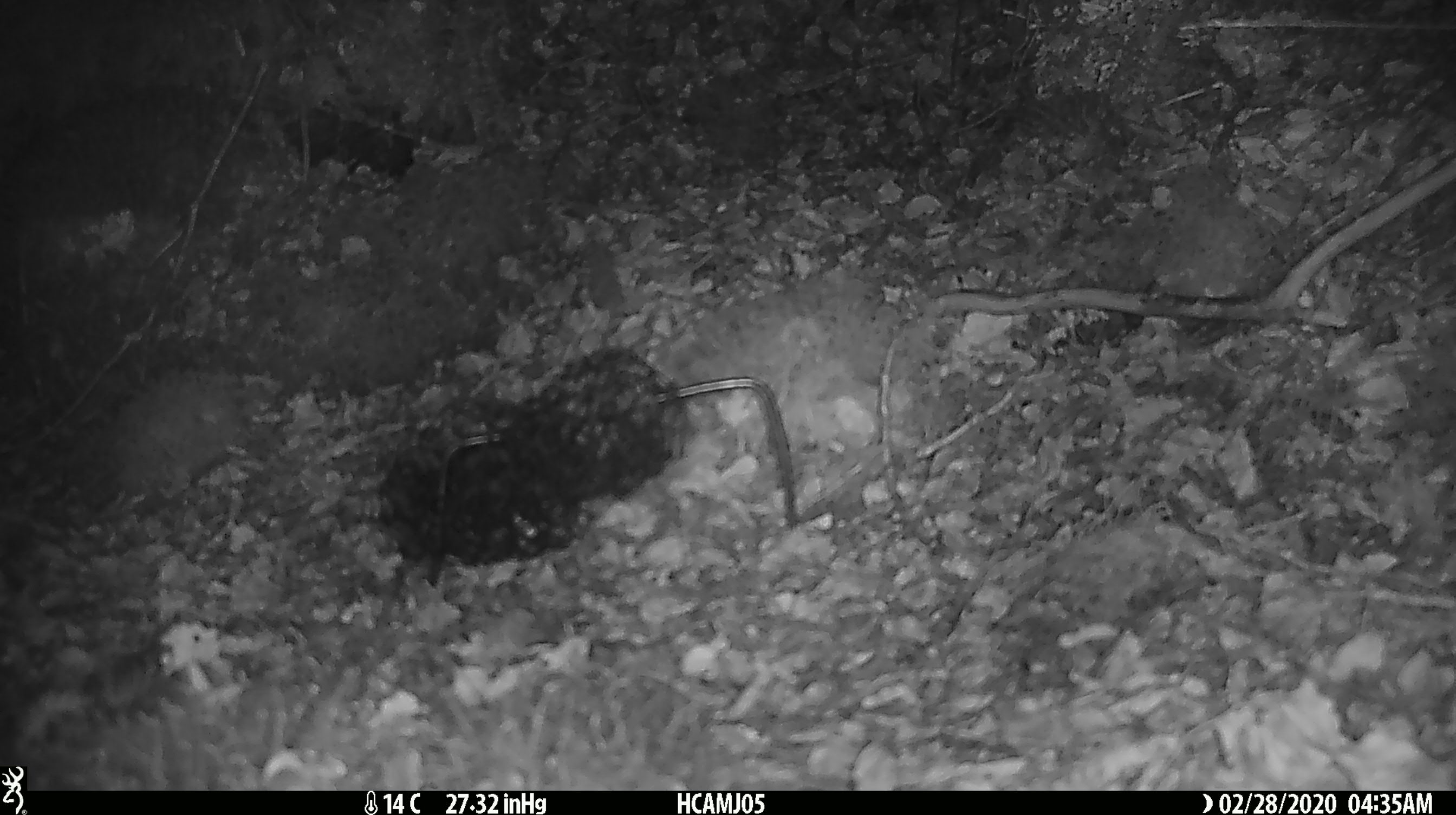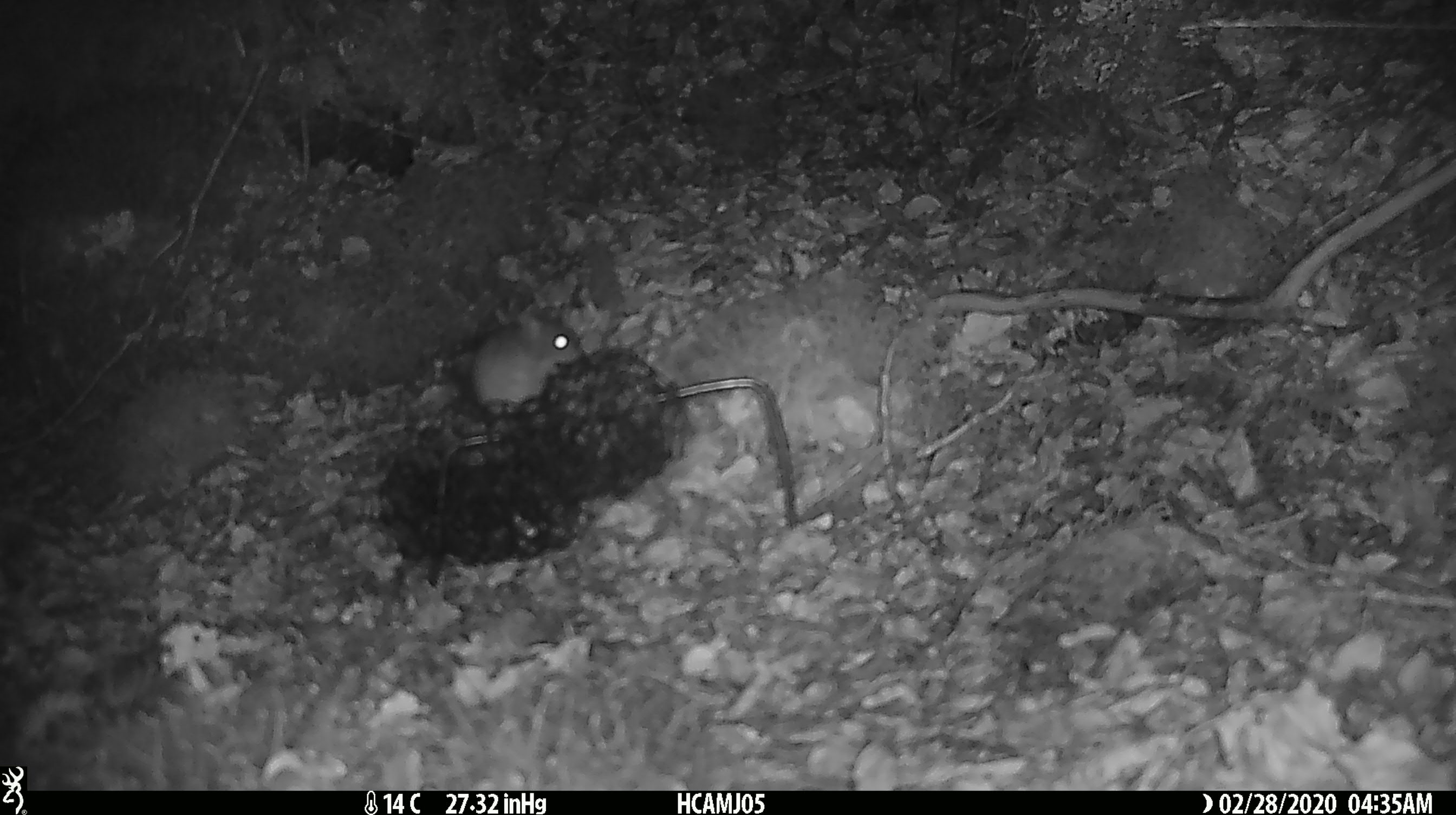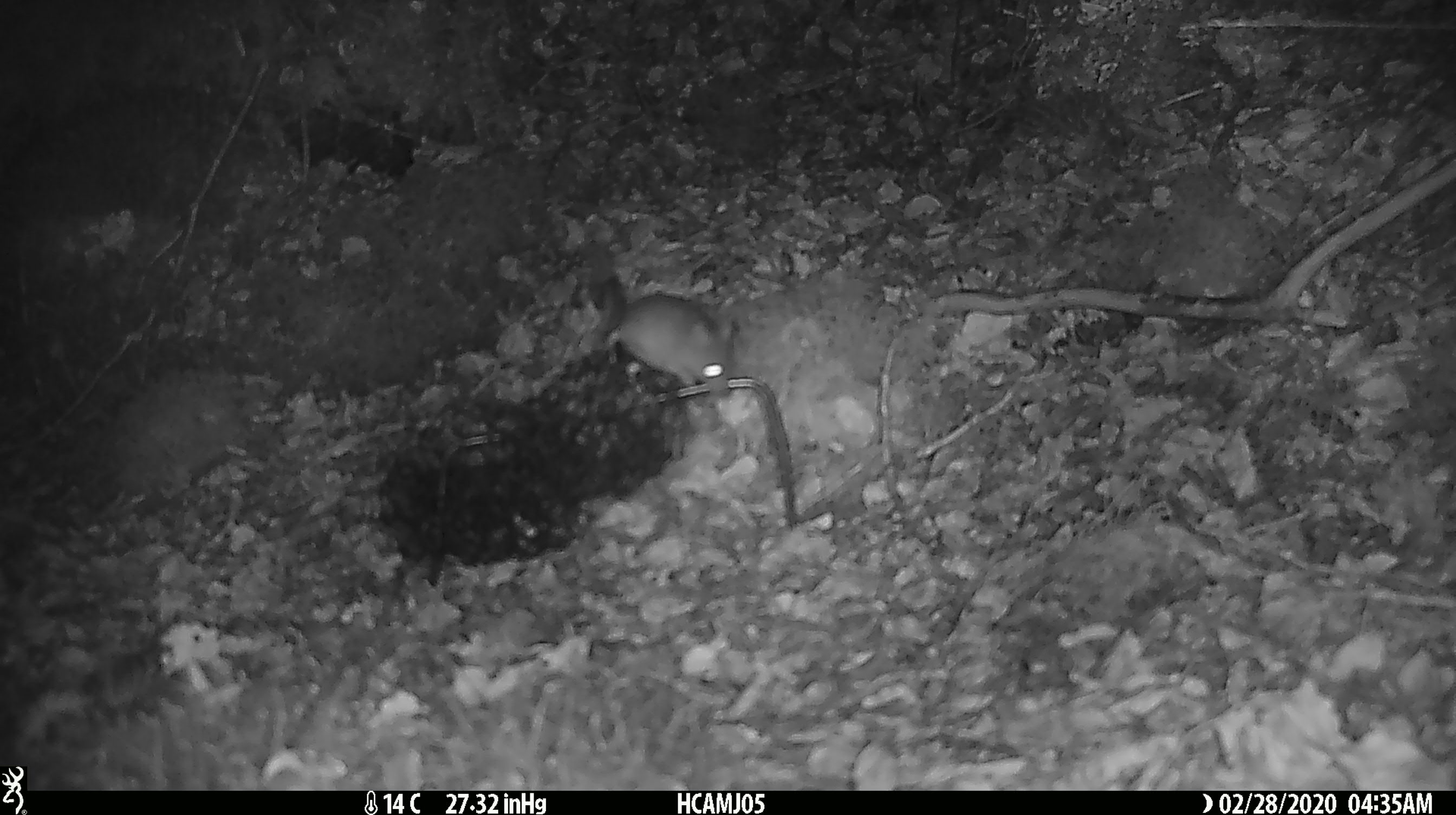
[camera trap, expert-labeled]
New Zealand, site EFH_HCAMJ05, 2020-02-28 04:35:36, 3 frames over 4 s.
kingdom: Animalia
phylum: Chordata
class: Mammalia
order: Rodentia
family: Muridae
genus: Mus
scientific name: Mus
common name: mouse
Mouse (Mus).